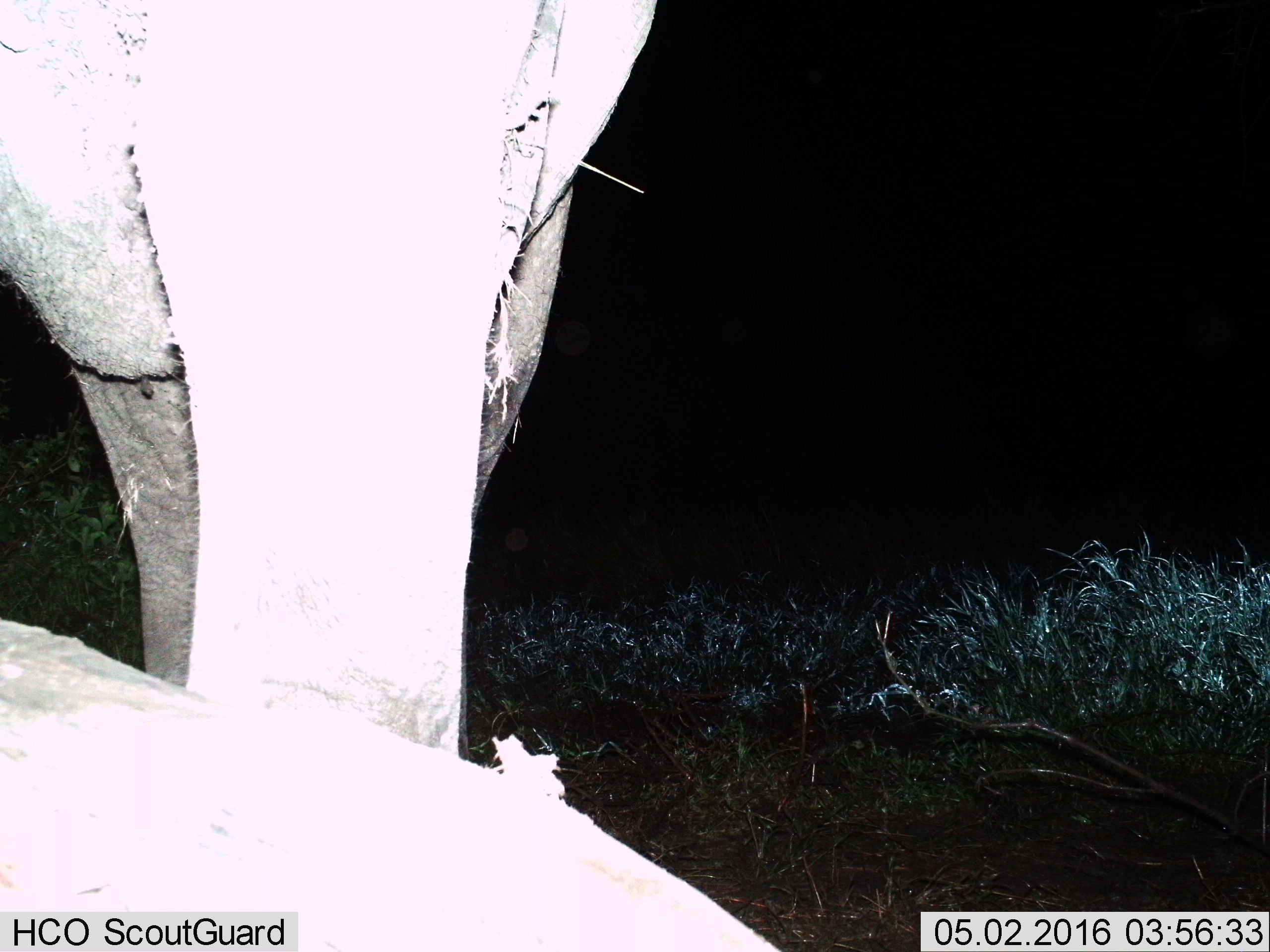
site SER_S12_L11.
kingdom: Animalia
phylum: Chordata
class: Mammalia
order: Proboscidea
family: Elephantidae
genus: Loxodonta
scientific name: Loxodonta africana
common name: african bush elephant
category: elephant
Elephant (african bush elephant) (Loxodonta africana), count 1. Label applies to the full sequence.